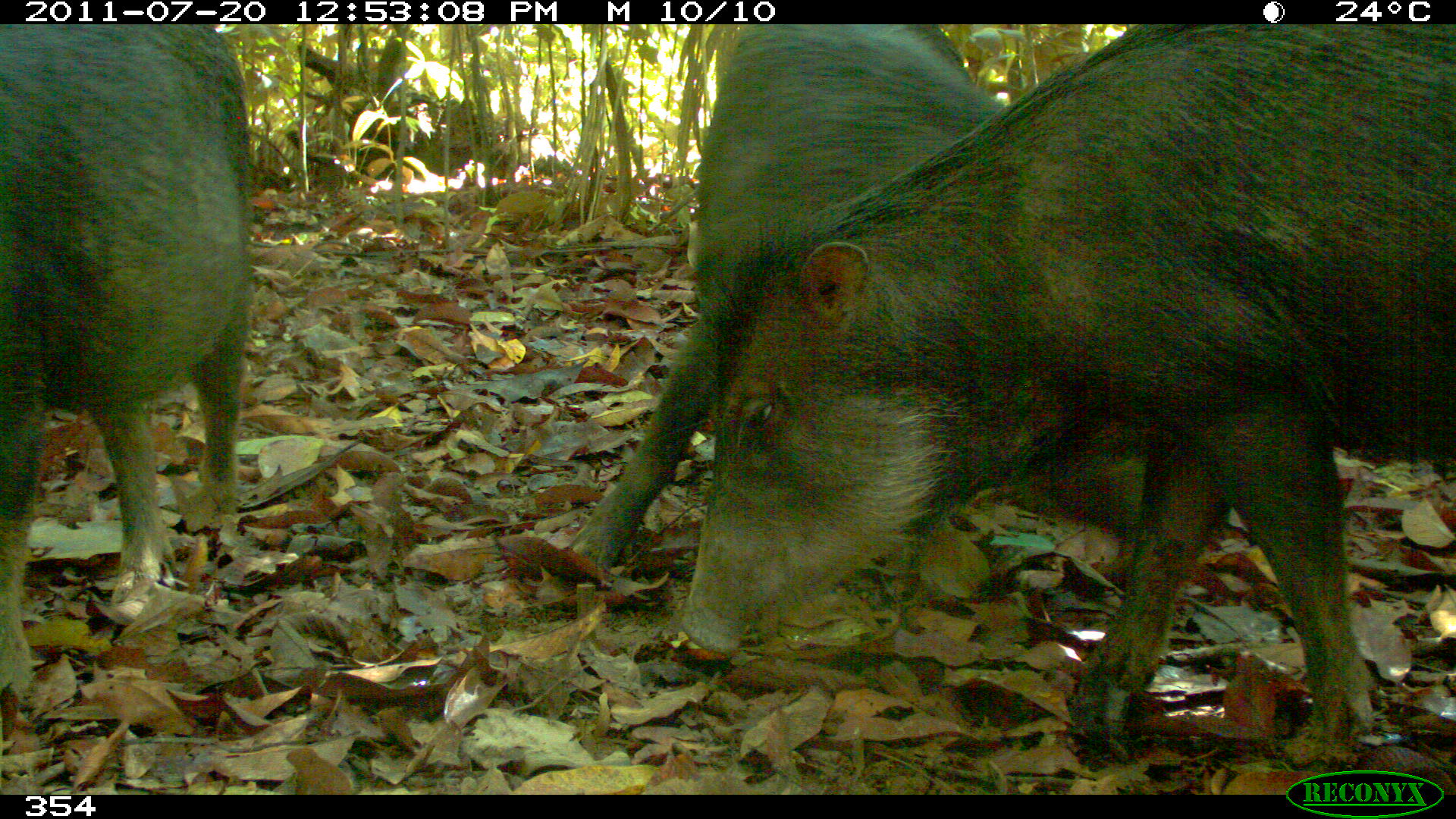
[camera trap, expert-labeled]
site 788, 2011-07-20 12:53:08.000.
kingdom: Animalia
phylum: Chordata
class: Mammalia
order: Artiodactyla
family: Tayassuidae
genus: Tayassu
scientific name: Tayassu pecari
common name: white-lipped peccary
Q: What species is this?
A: Tayassu pecari (white-lipped peccary).